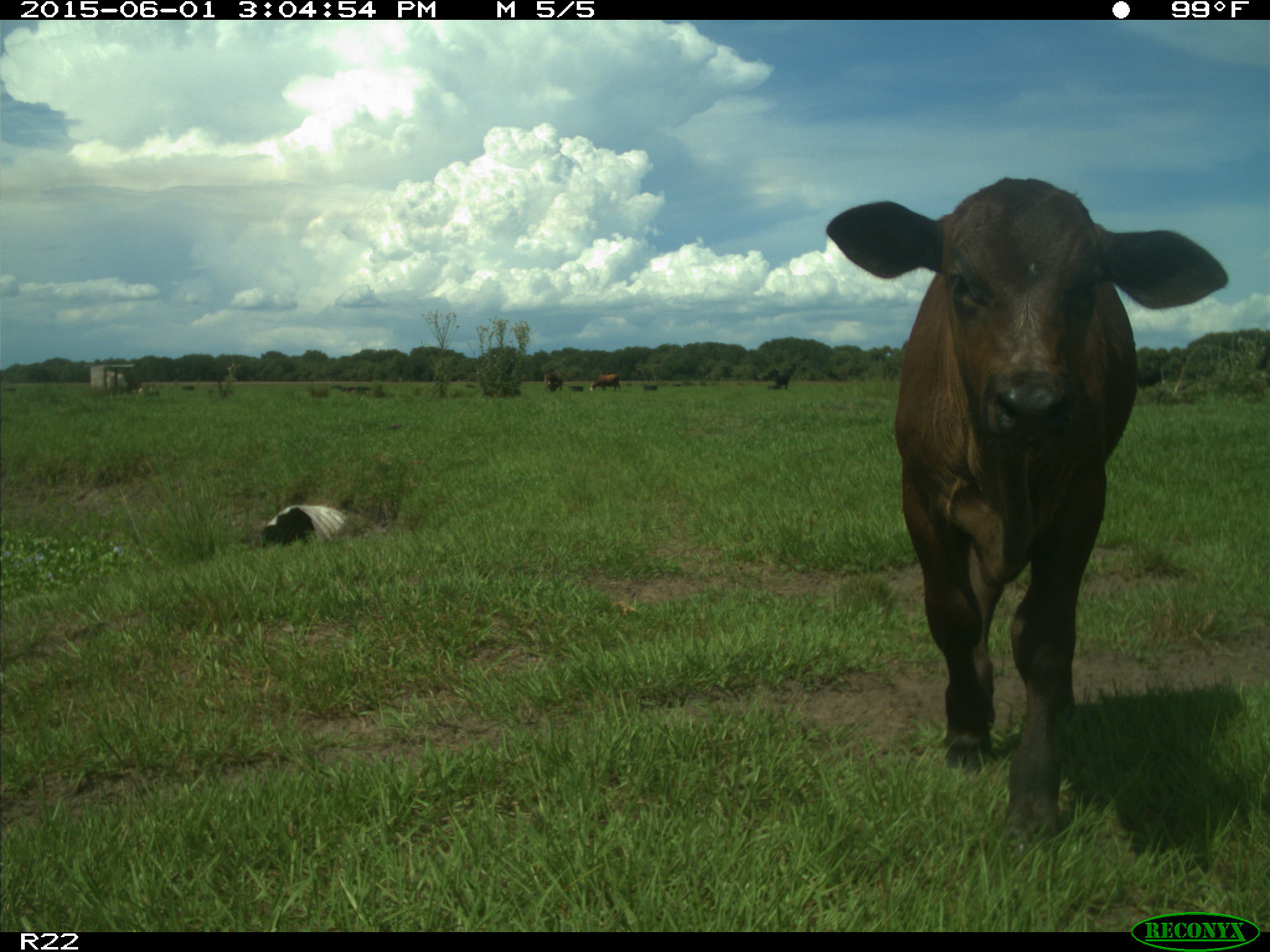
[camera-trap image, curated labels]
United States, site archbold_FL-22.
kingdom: Animalia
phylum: Chordata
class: Mammalia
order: Artiodactyla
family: Bovidae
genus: Bos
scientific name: Bos taurus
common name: domestic cow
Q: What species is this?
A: Bos taurus (domestic cow).